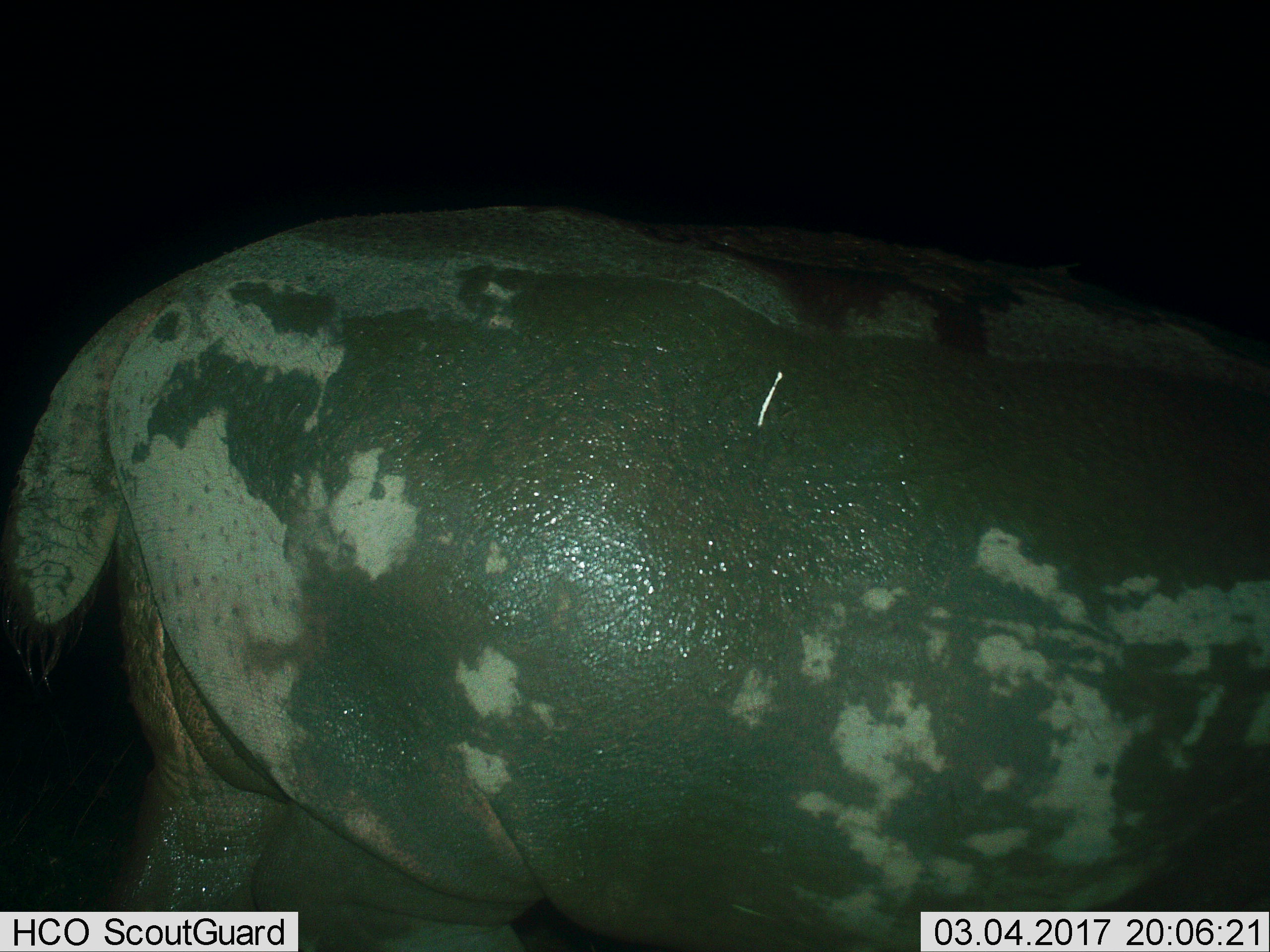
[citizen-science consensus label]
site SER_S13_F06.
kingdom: Animalia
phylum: Chordata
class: Mammalia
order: Artiodactyla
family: Hippopotamidae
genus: Hippopotamus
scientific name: Hippopotamus amphibius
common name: hippopotamus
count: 1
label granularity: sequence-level